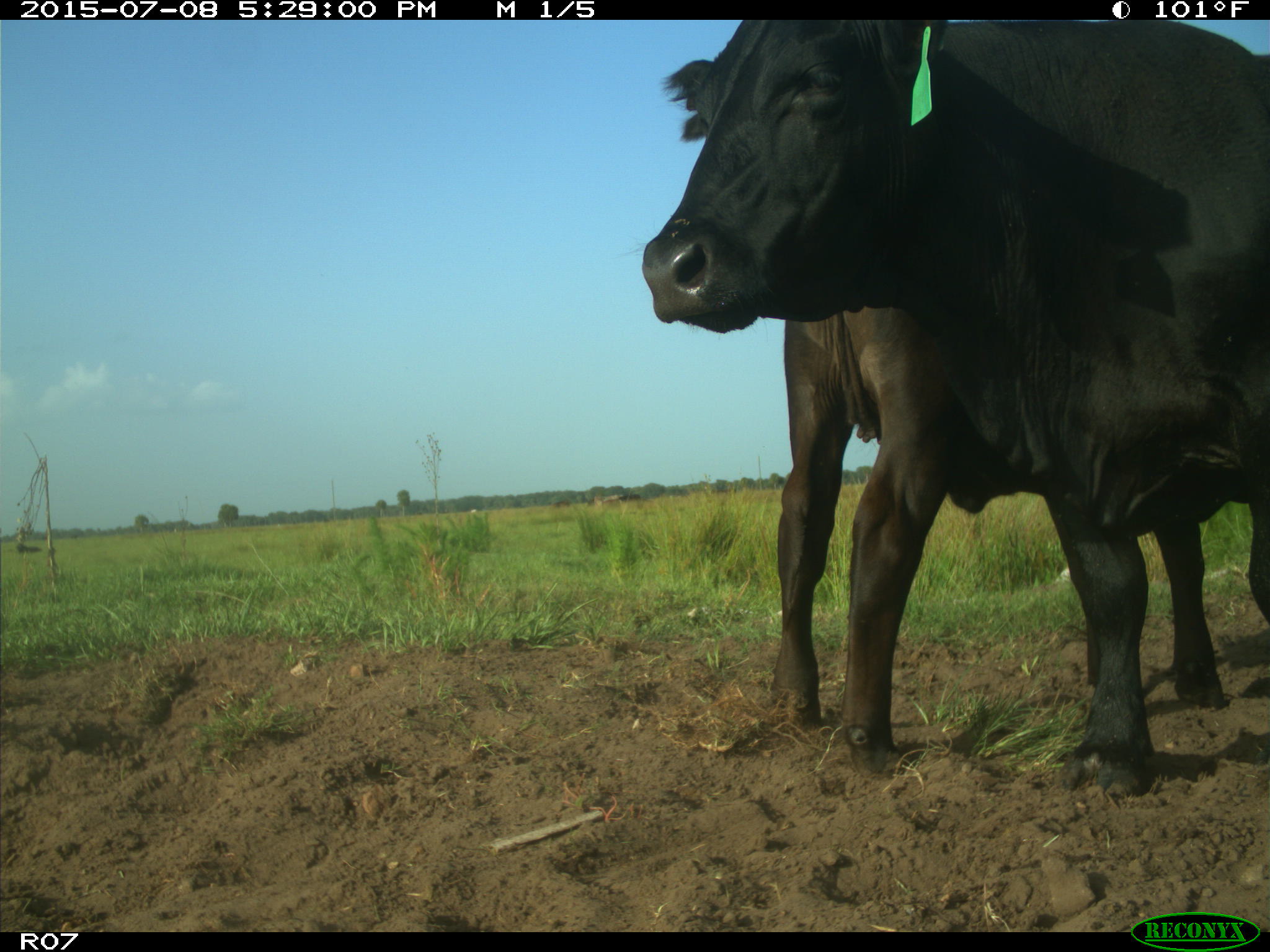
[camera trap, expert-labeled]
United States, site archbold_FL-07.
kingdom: Animalia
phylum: Chordata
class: Mammalia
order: Artiodactyla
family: Bovidae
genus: Bos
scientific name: Bos taurus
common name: domestic cow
Bos taurus (domestic cow).